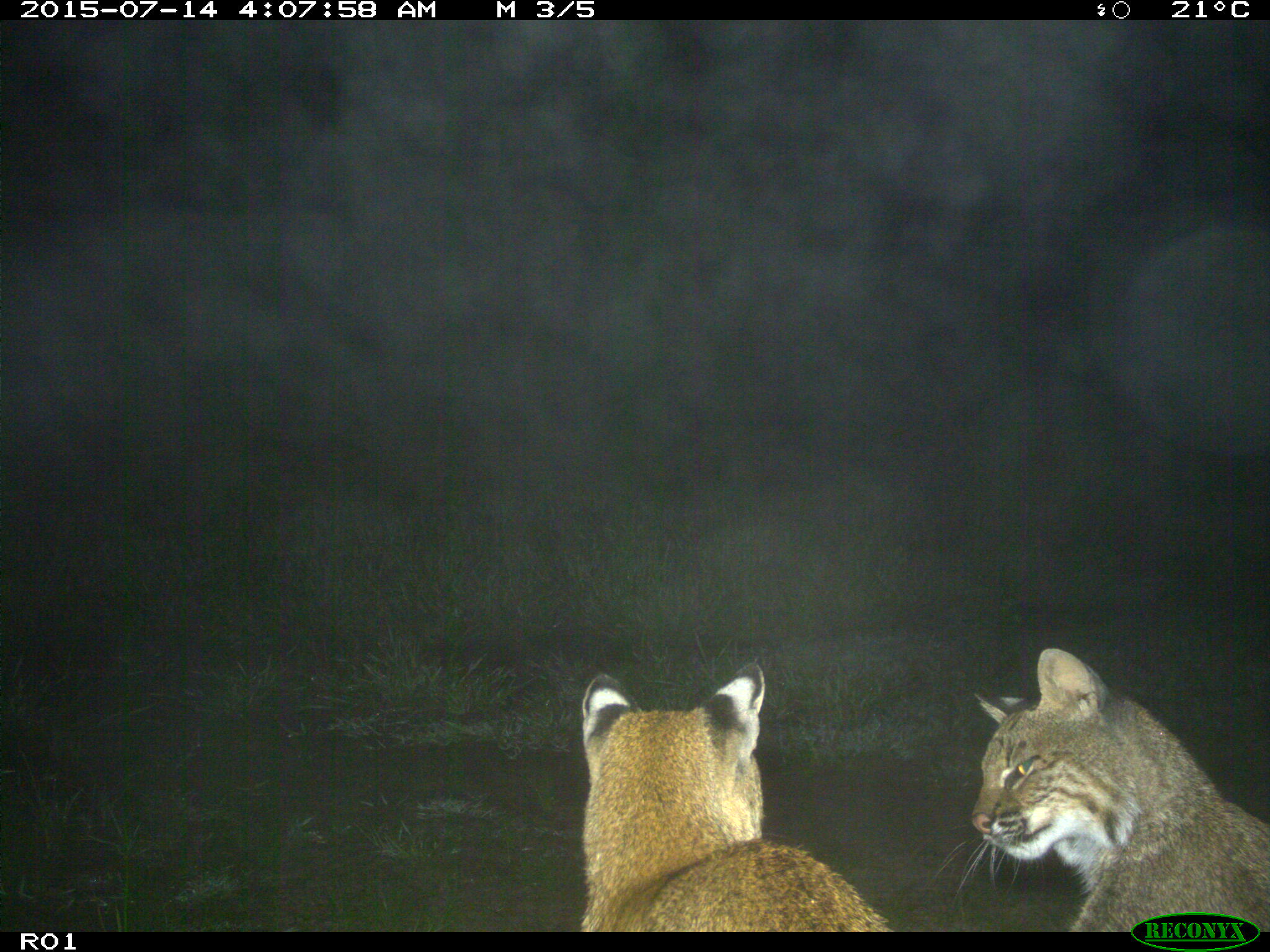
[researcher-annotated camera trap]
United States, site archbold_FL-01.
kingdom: Animalia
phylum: Chordata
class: Mammalia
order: Carnivora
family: Felidae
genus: Lynx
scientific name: Lynx rufus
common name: bobcat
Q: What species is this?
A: Lynx rufus (bobcat).